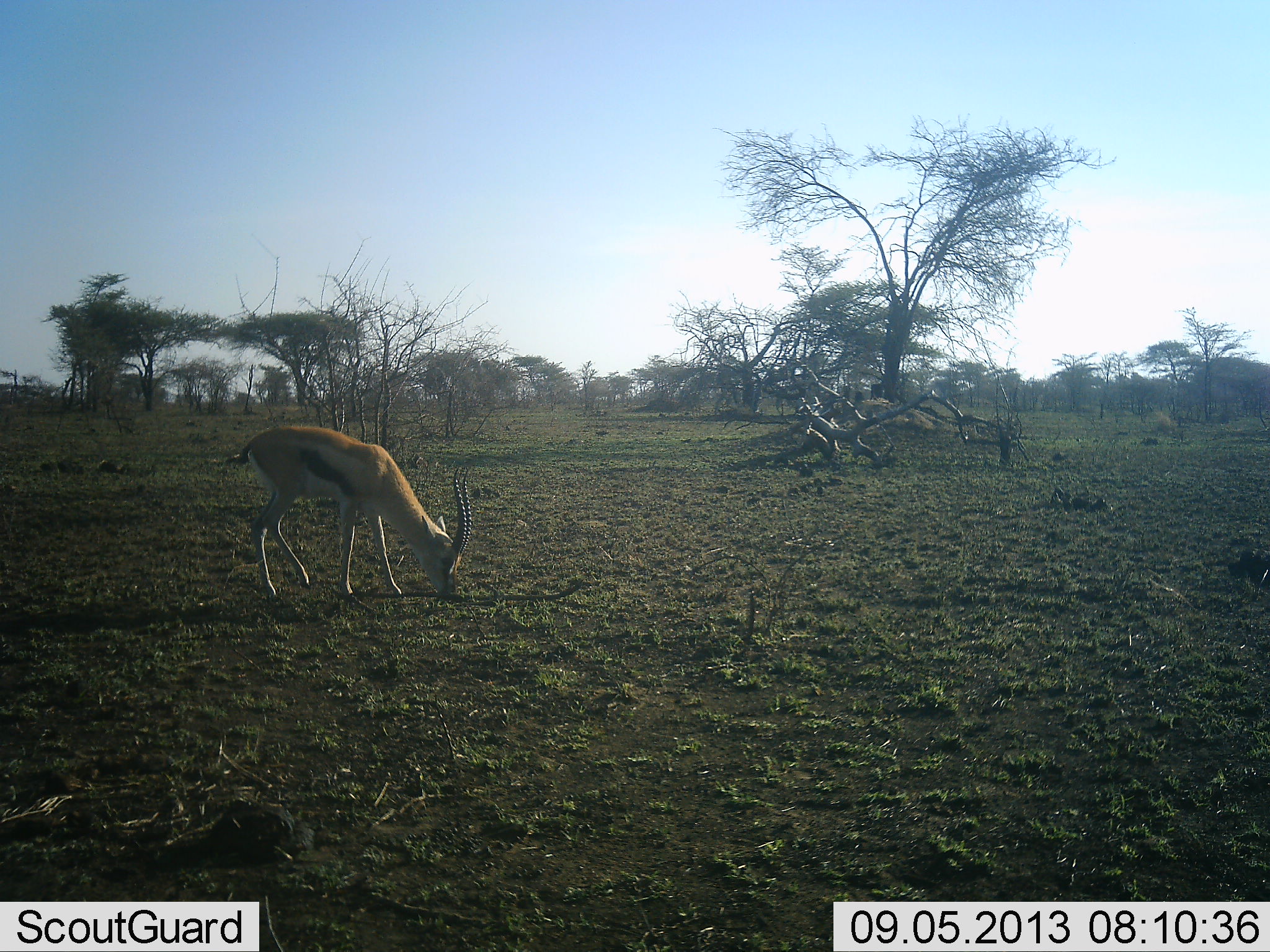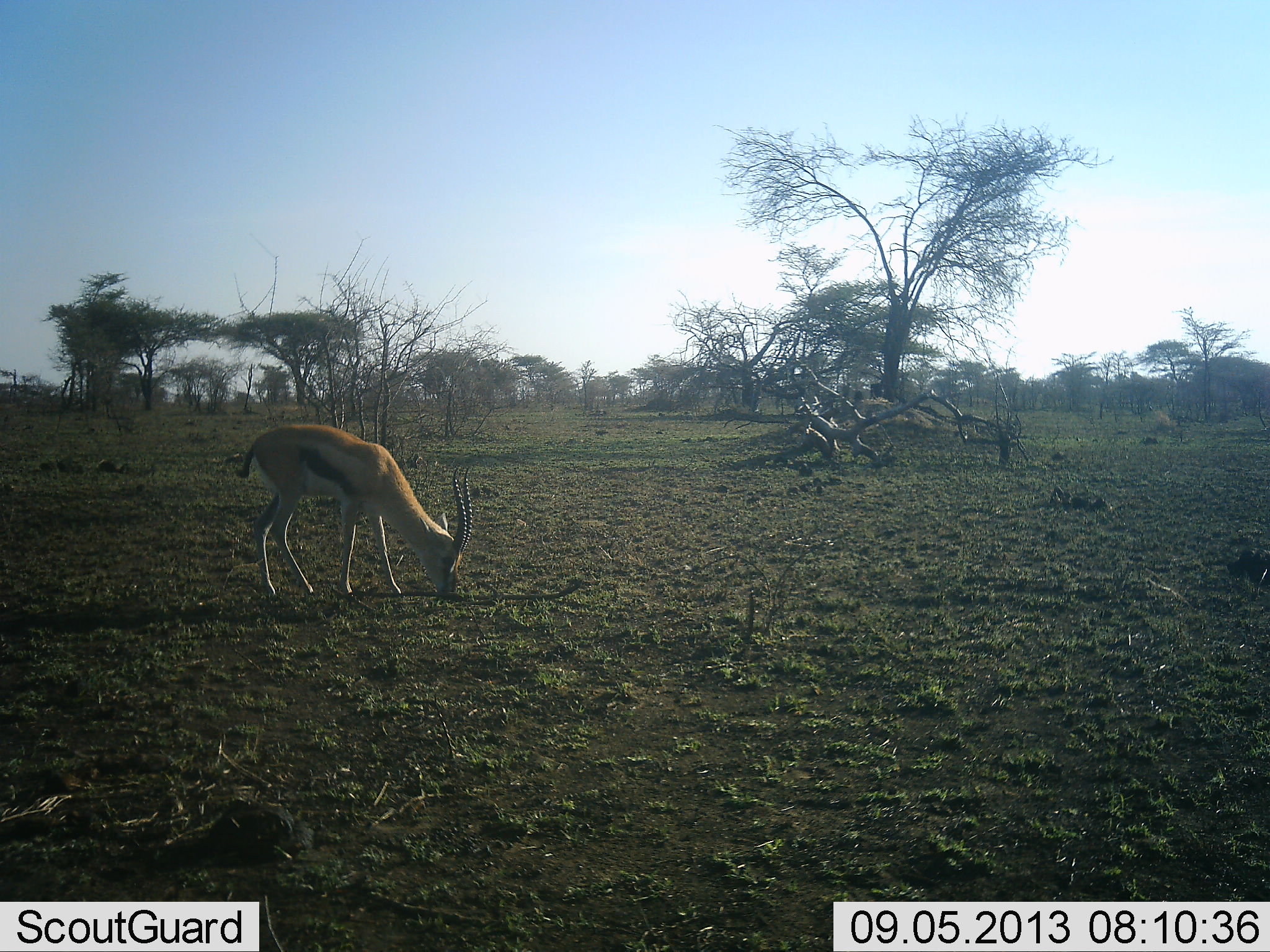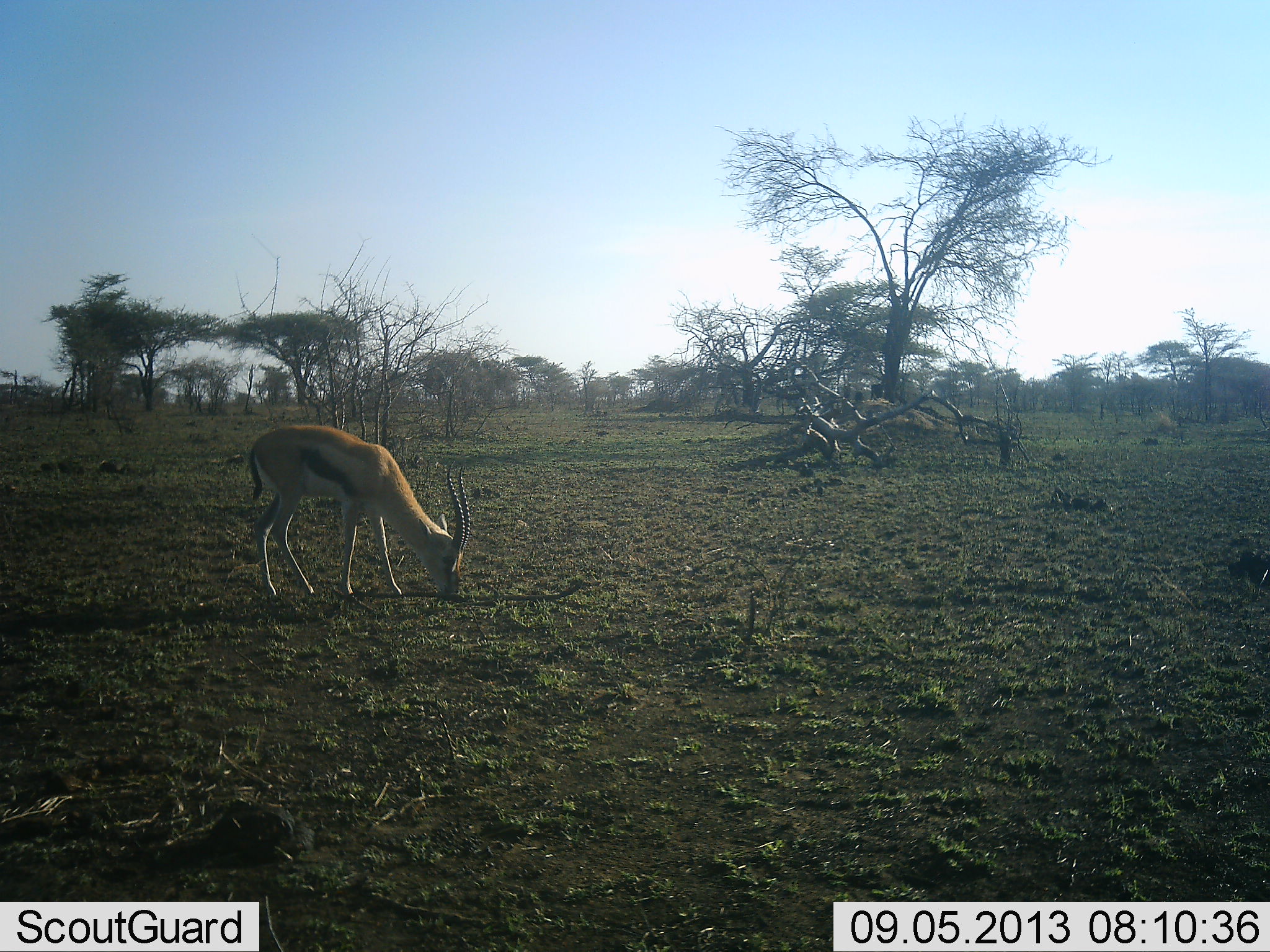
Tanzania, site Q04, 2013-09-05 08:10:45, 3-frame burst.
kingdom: Animalia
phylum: Chordata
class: Mammalia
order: Artiodactyla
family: Bovidae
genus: Eudorcas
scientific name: Eudorcas thomsonii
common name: thomson's gazelle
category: gazellethomsons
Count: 1.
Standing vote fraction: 15%.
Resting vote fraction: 0%.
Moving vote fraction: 0%.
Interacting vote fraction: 0%.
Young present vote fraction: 0%.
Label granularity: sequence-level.